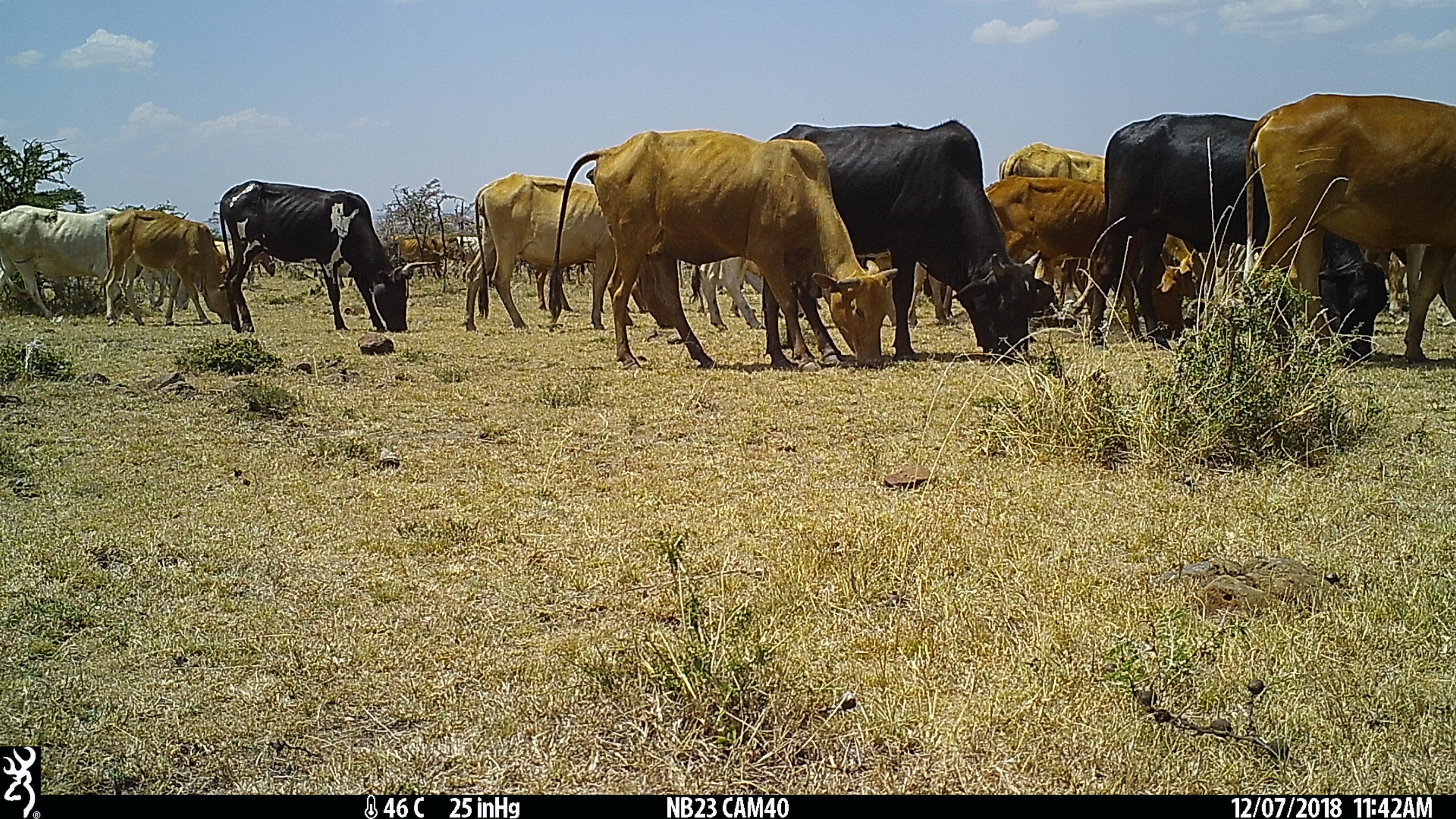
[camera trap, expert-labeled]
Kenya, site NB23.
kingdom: Animalia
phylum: Chordata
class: Mammalia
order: Artiodactyla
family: Bovidae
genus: Bos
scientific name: Bos taurus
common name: cattle